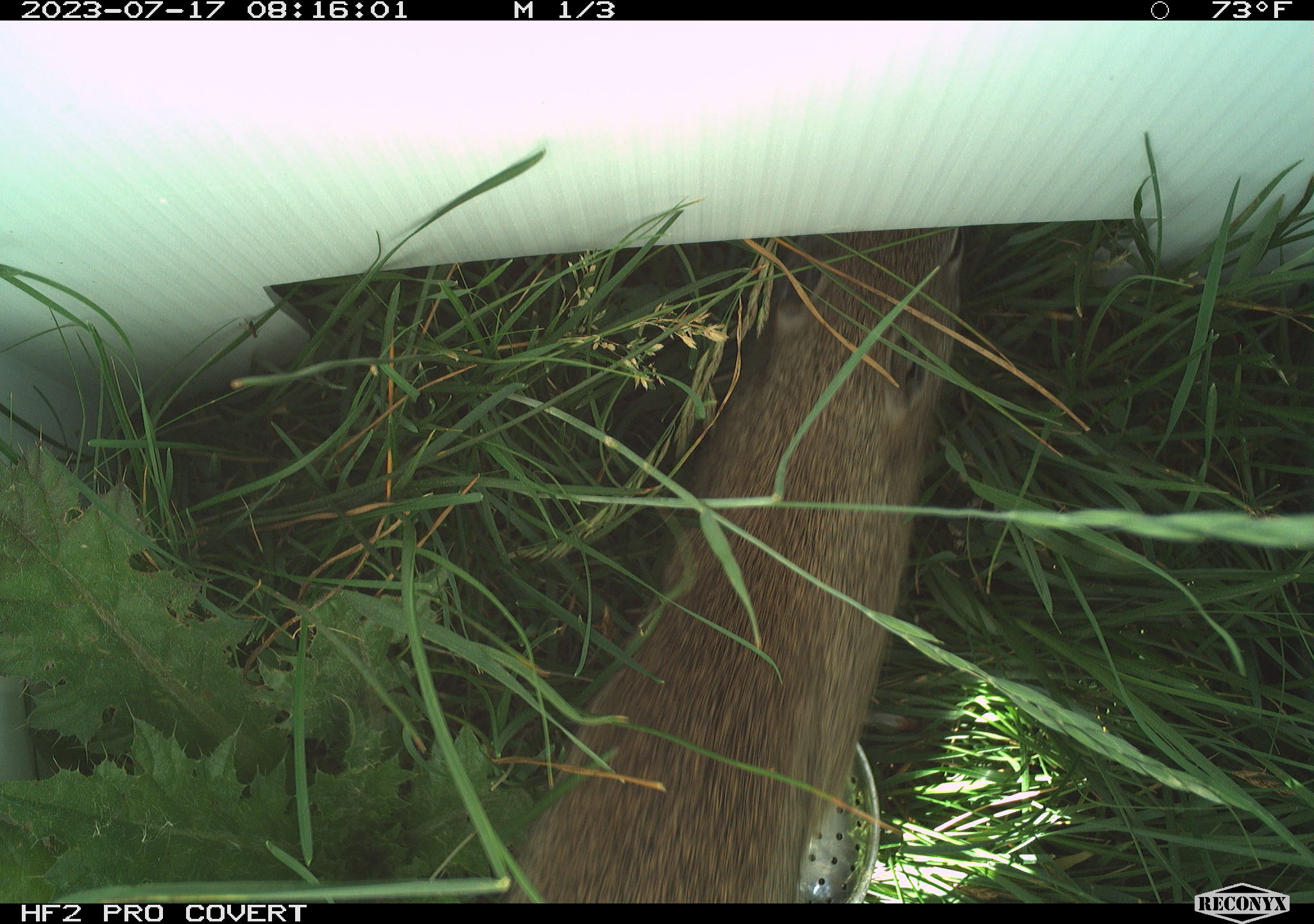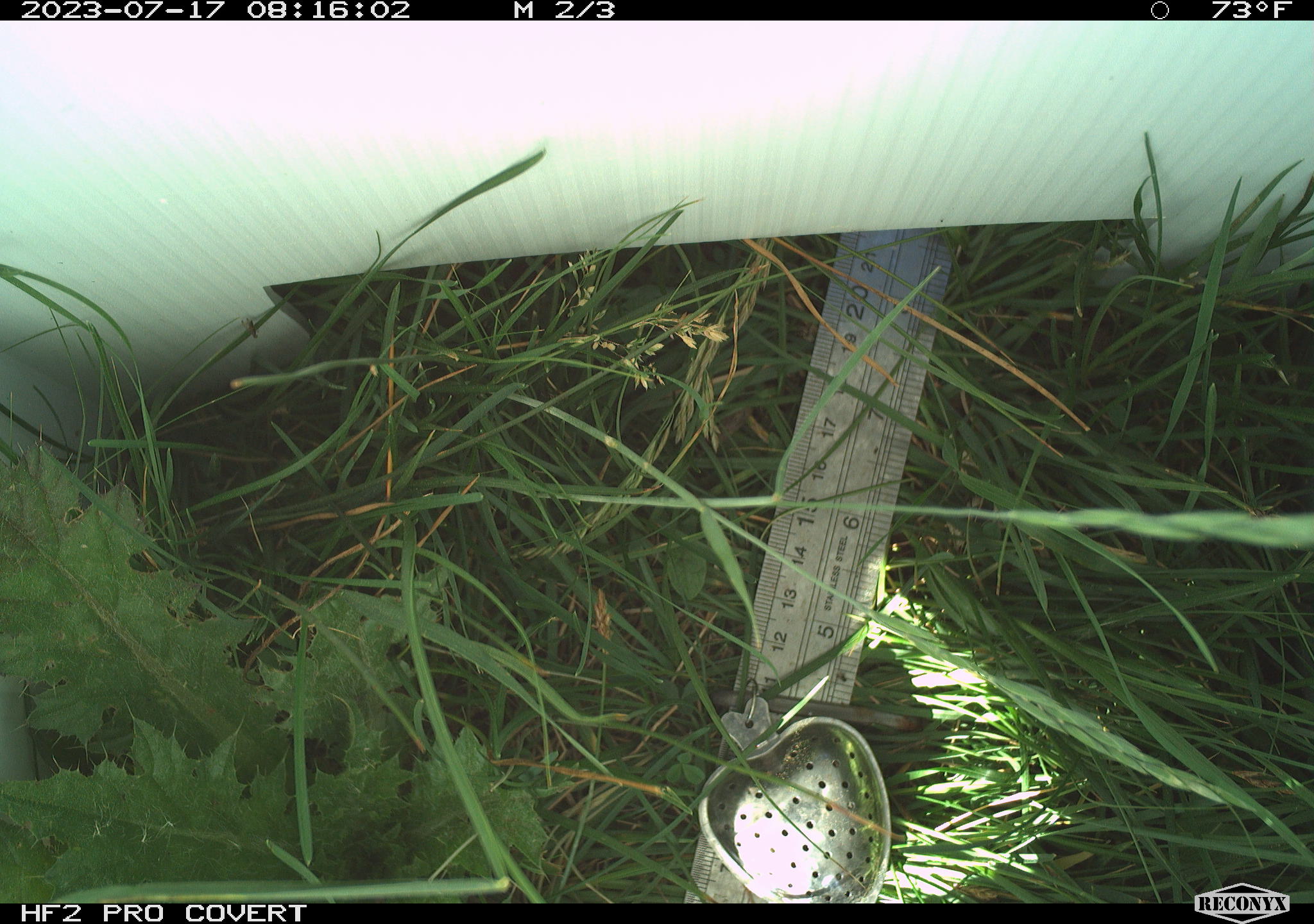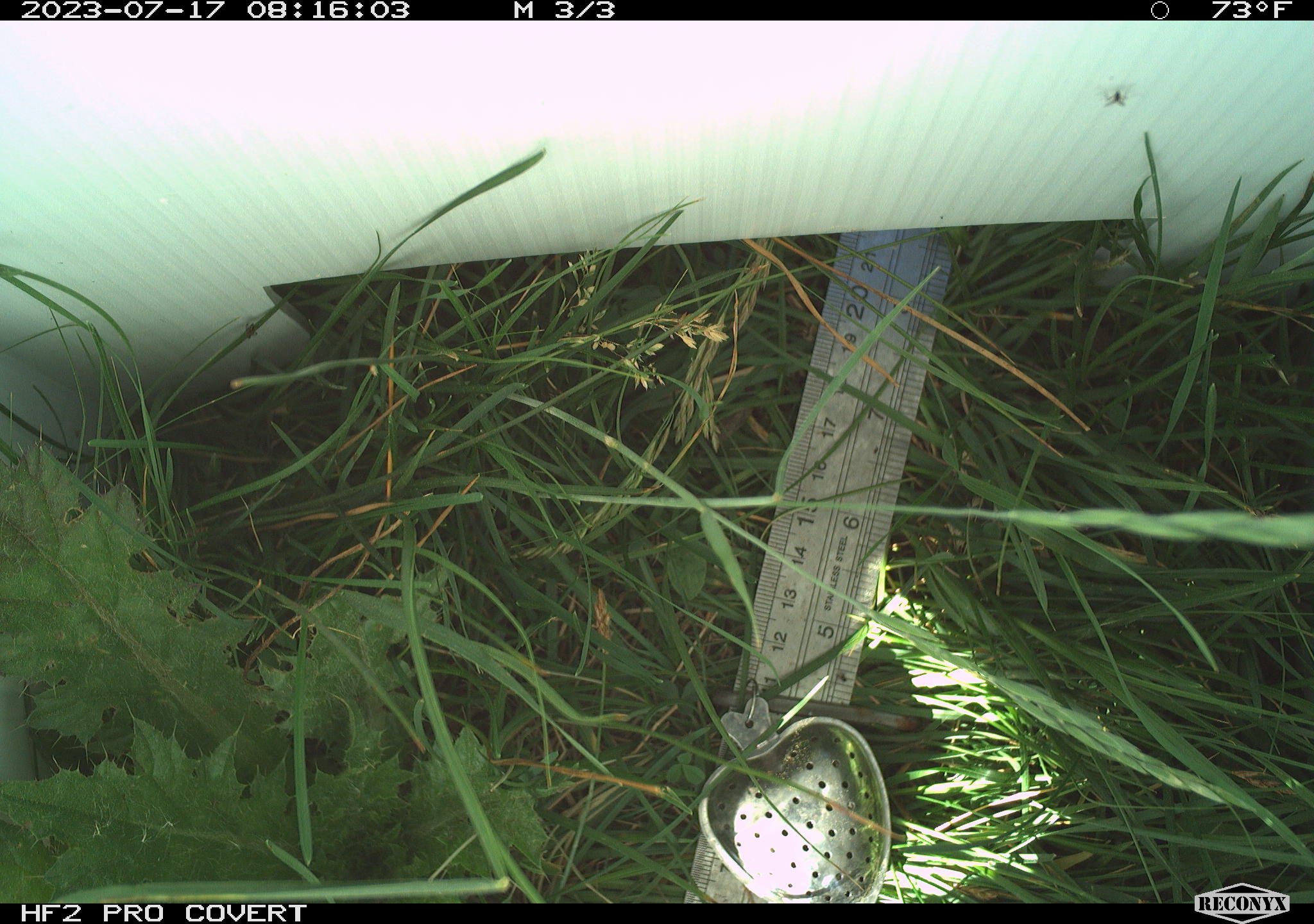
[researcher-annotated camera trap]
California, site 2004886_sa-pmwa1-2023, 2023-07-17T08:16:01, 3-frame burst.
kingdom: Animalia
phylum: Chordata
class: Mammalia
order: Rodentia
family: Sciuridae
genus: Urocitellus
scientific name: Urocitellus beldingi beldingi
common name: belding's ground squirrel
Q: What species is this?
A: Belding's ground squirrel (Urocitellus beldingi beldingi).